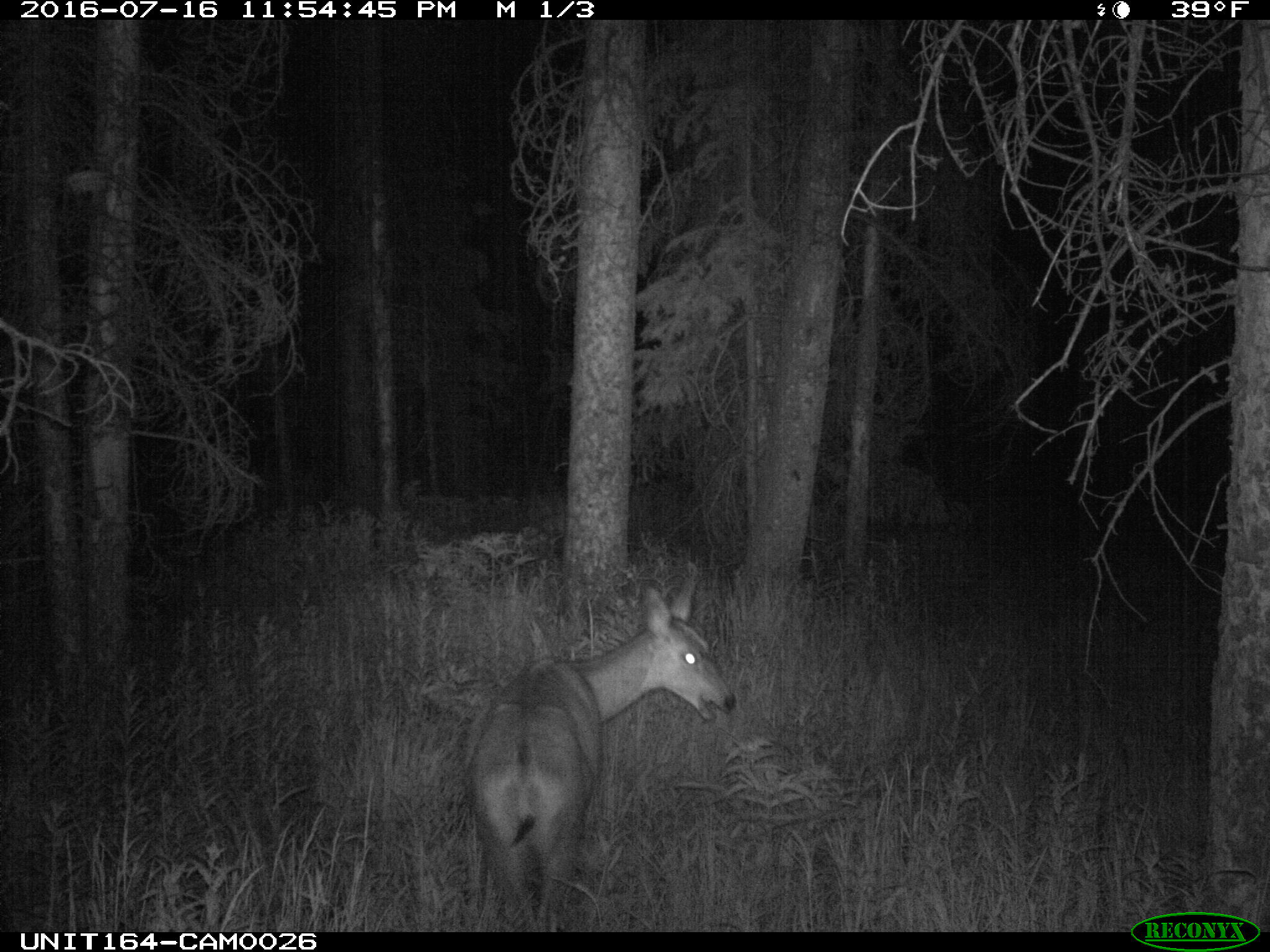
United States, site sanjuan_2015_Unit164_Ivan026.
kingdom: Animalia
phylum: Chordata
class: Mammalia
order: Artiodactyla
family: Cervidae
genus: Odocoileus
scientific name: Odocoileus hemionus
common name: mule deer